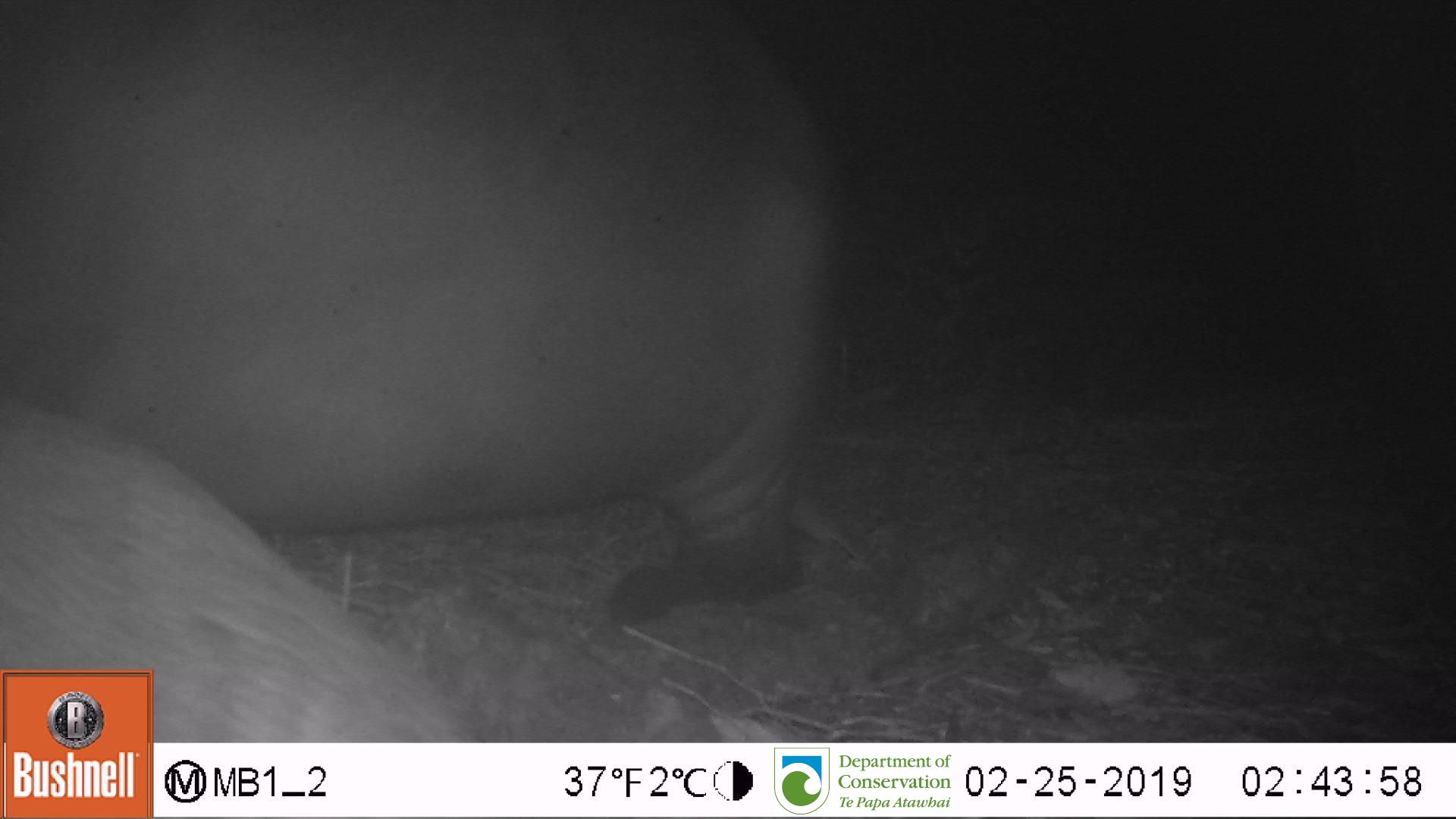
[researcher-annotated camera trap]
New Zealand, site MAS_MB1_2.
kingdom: Animalia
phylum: Chordata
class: Mammalia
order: Carnivora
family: Otariidae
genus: Phocarctos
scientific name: Phocarctos hookeri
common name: new zealand sea lion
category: sealion